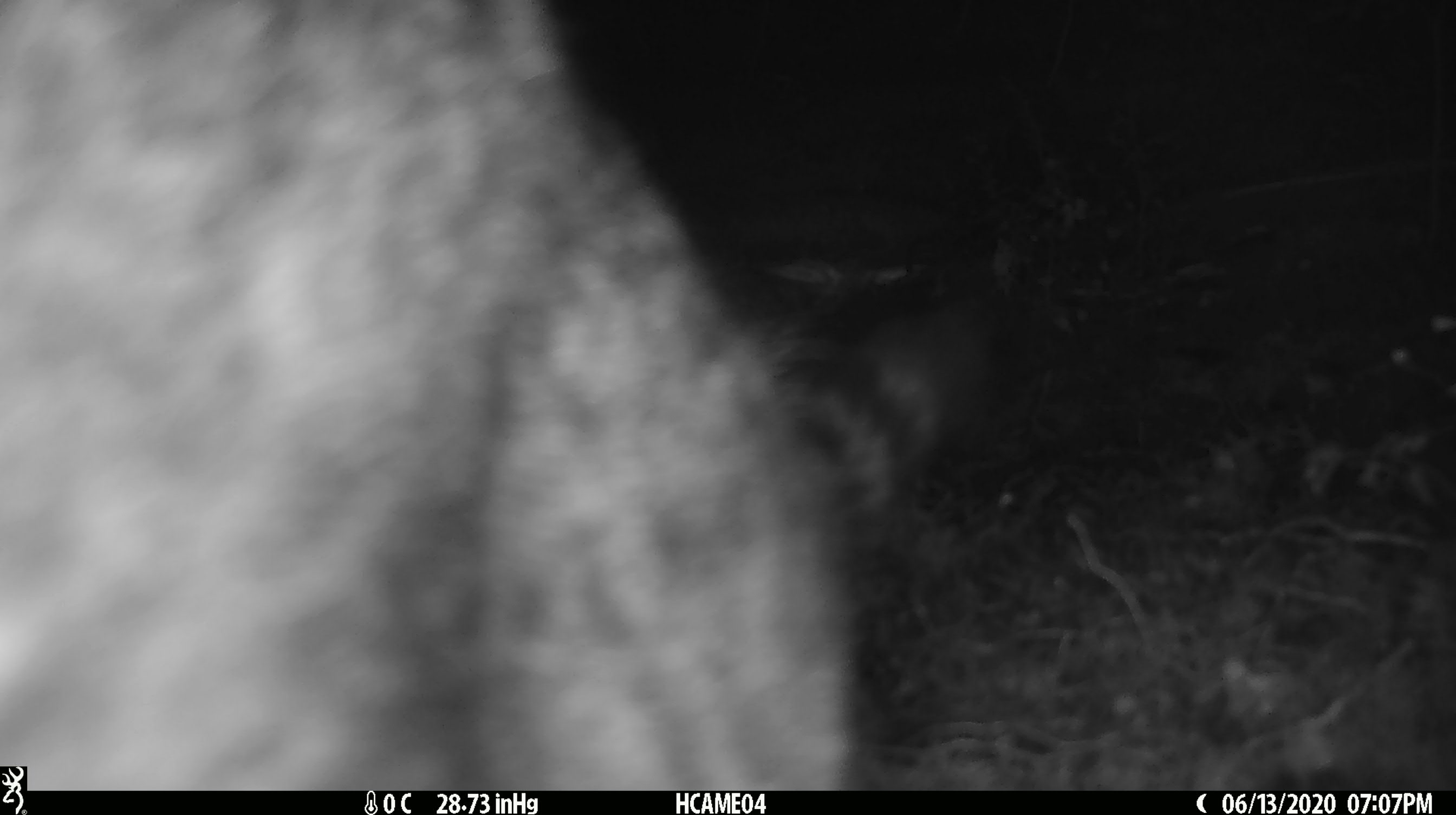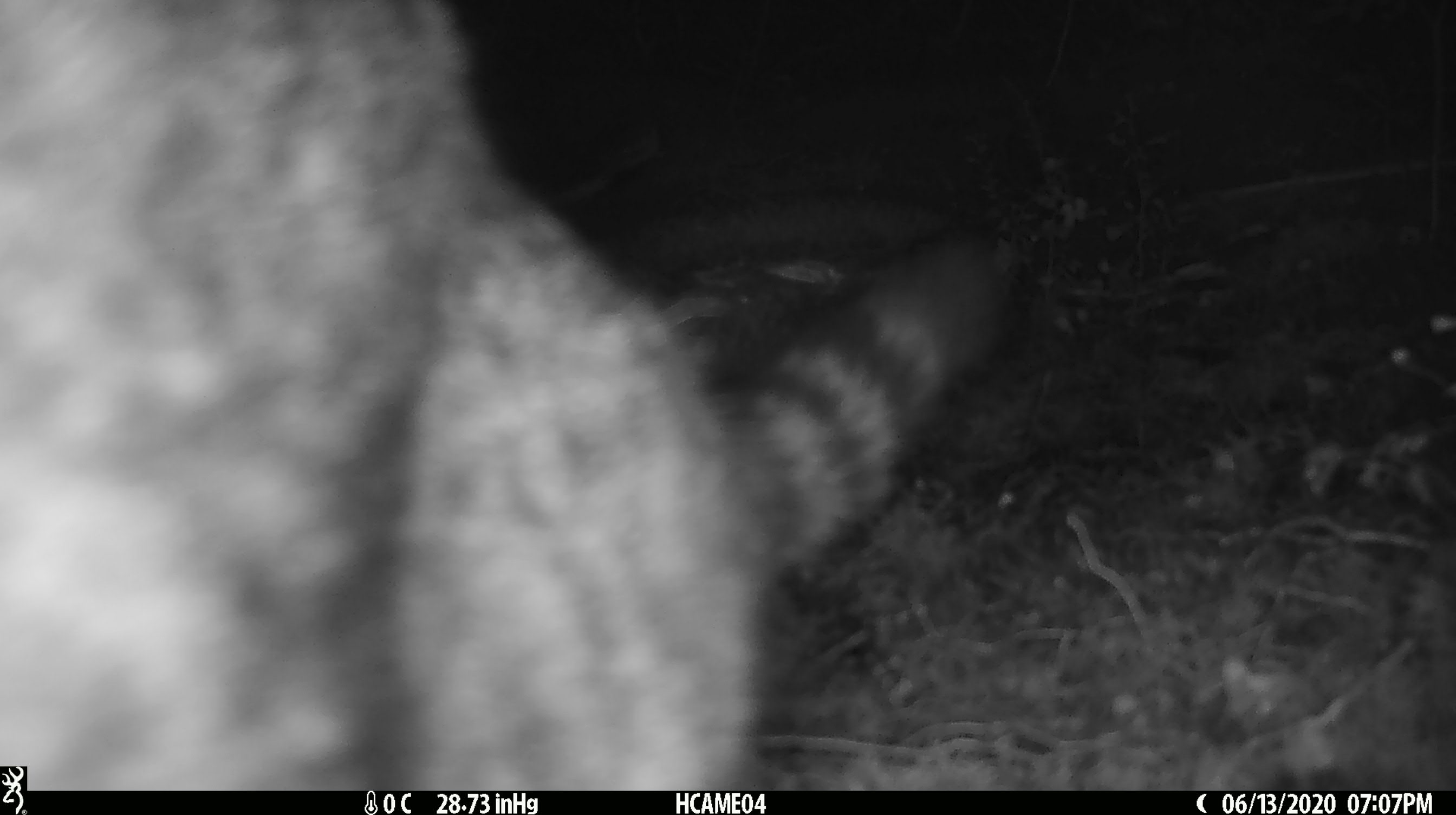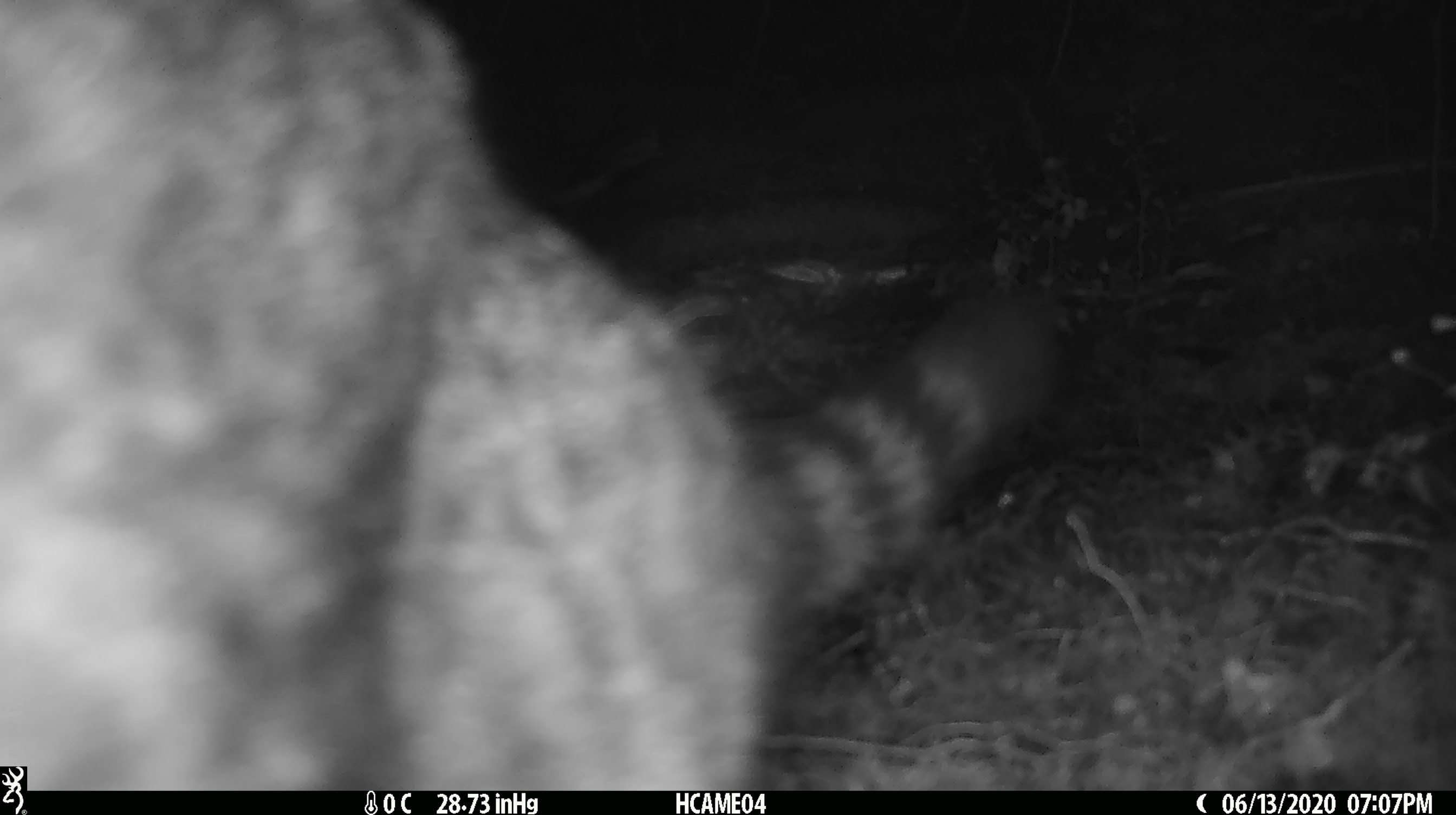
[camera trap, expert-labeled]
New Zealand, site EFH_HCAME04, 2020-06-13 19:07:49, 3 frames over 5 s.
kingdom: Animalia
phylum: Chordata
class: Mammalia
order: Carnivora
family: Felidae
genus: Felis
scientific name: Felis catus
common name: domestic cat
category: cat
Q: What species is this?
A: Cat (domestic cat) (Felis catus).